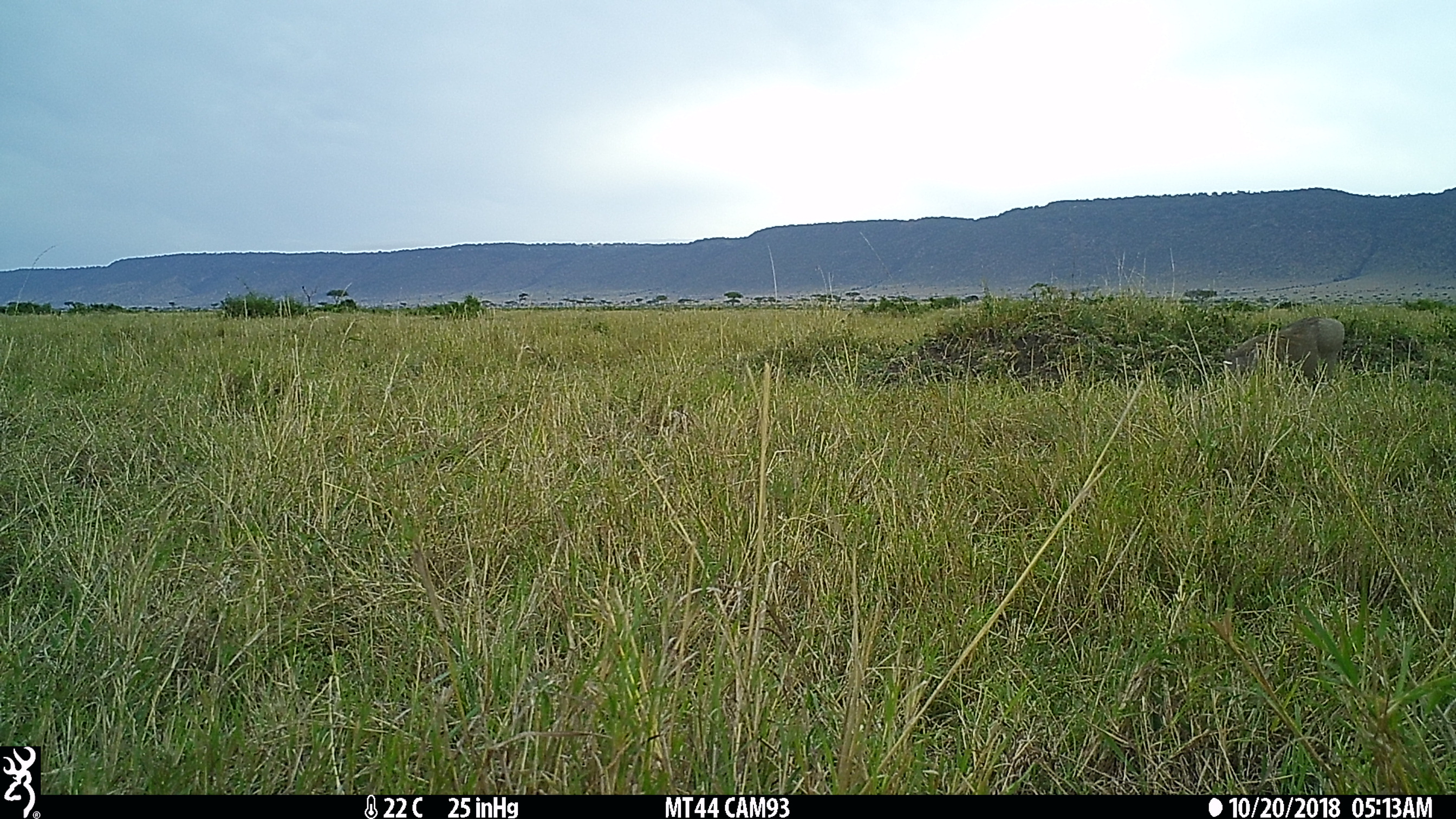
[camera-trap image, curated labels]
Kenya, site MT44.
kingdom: Animalia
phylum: Chordata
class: Mammalia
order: Artiodactyla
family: Suidae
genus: Phacochoerus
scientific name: Phacochoerus africanus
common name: common warthog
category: warthog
Warthog (common warthog) (Phacochoerus africanus).